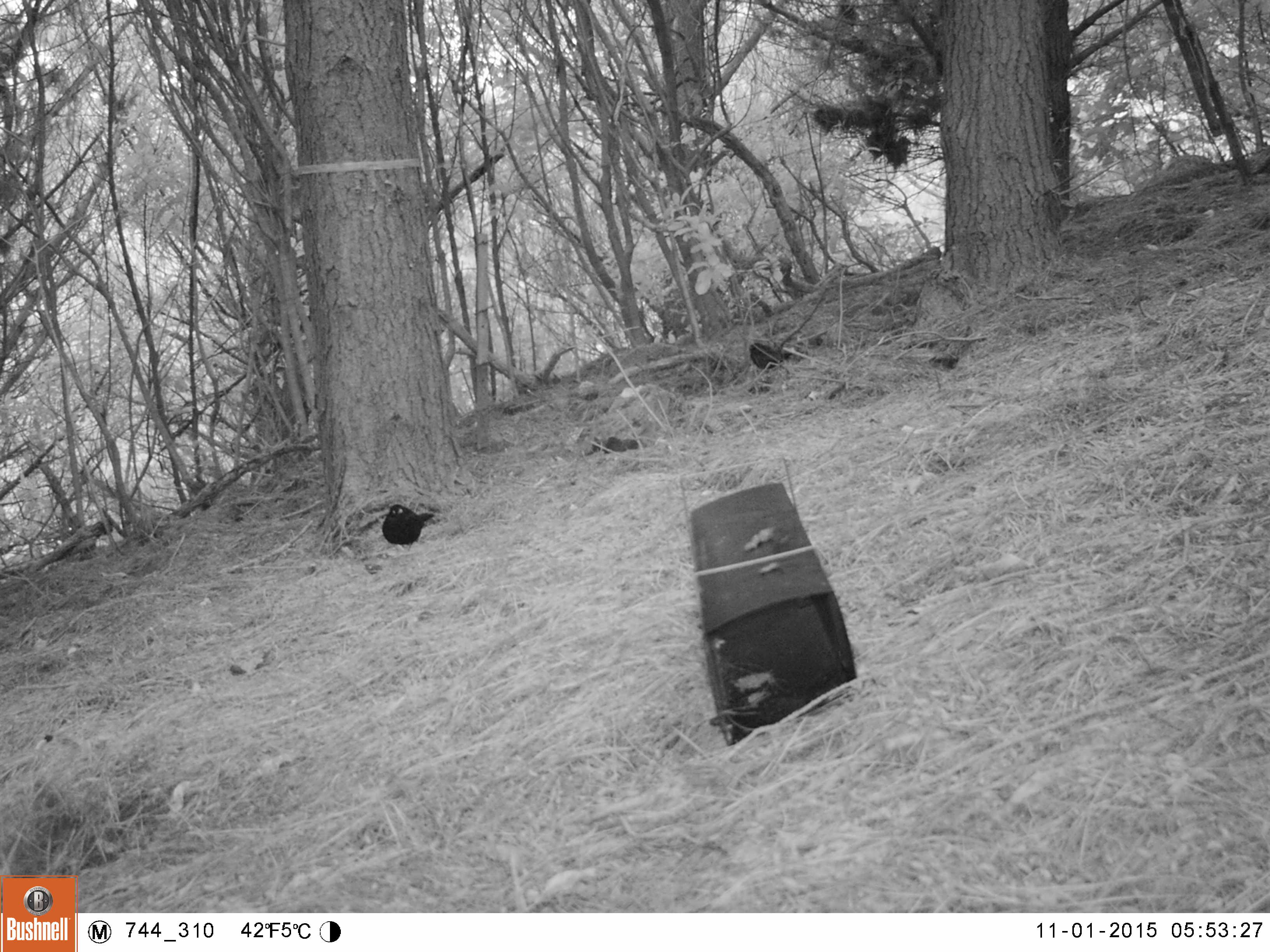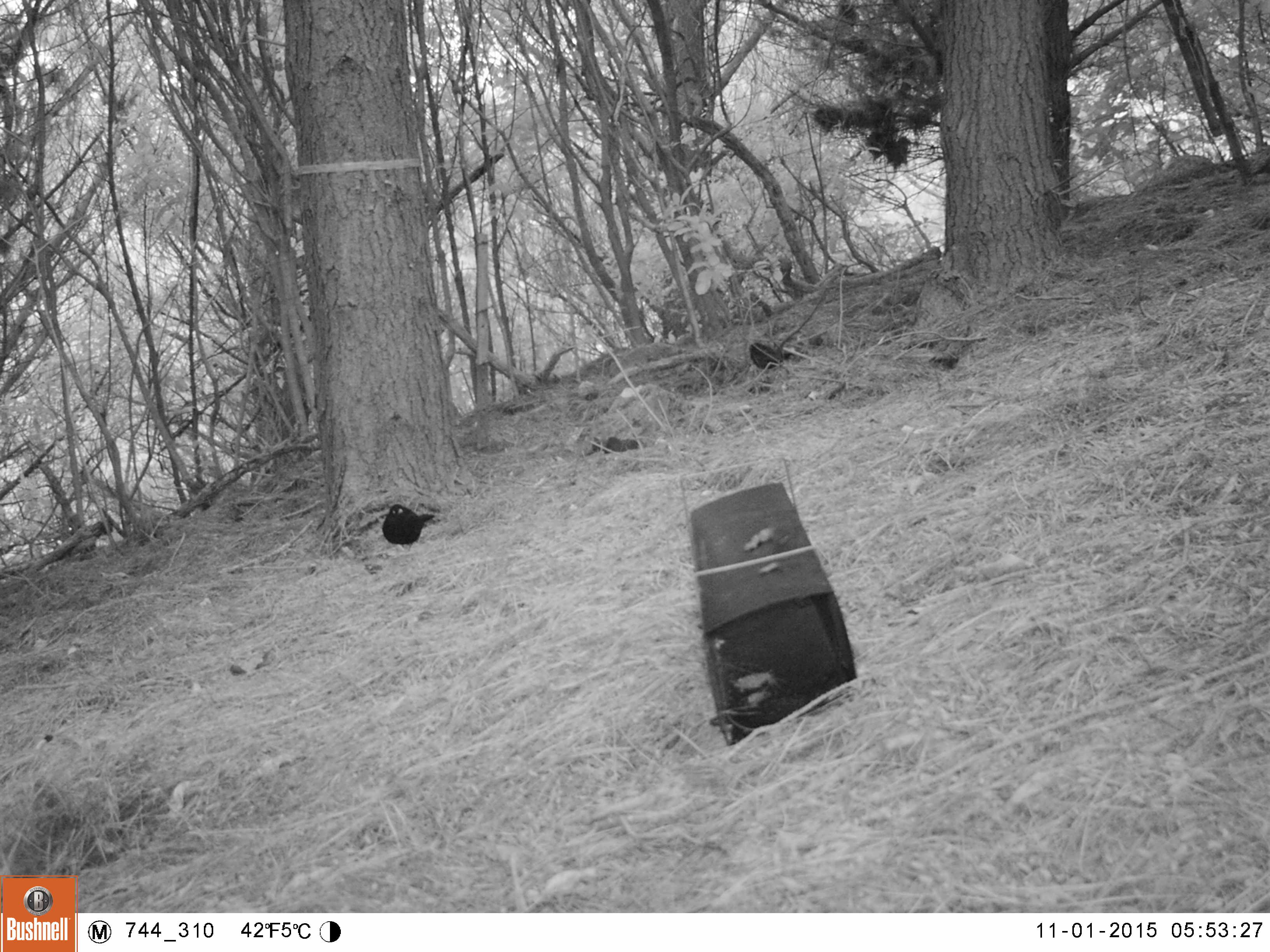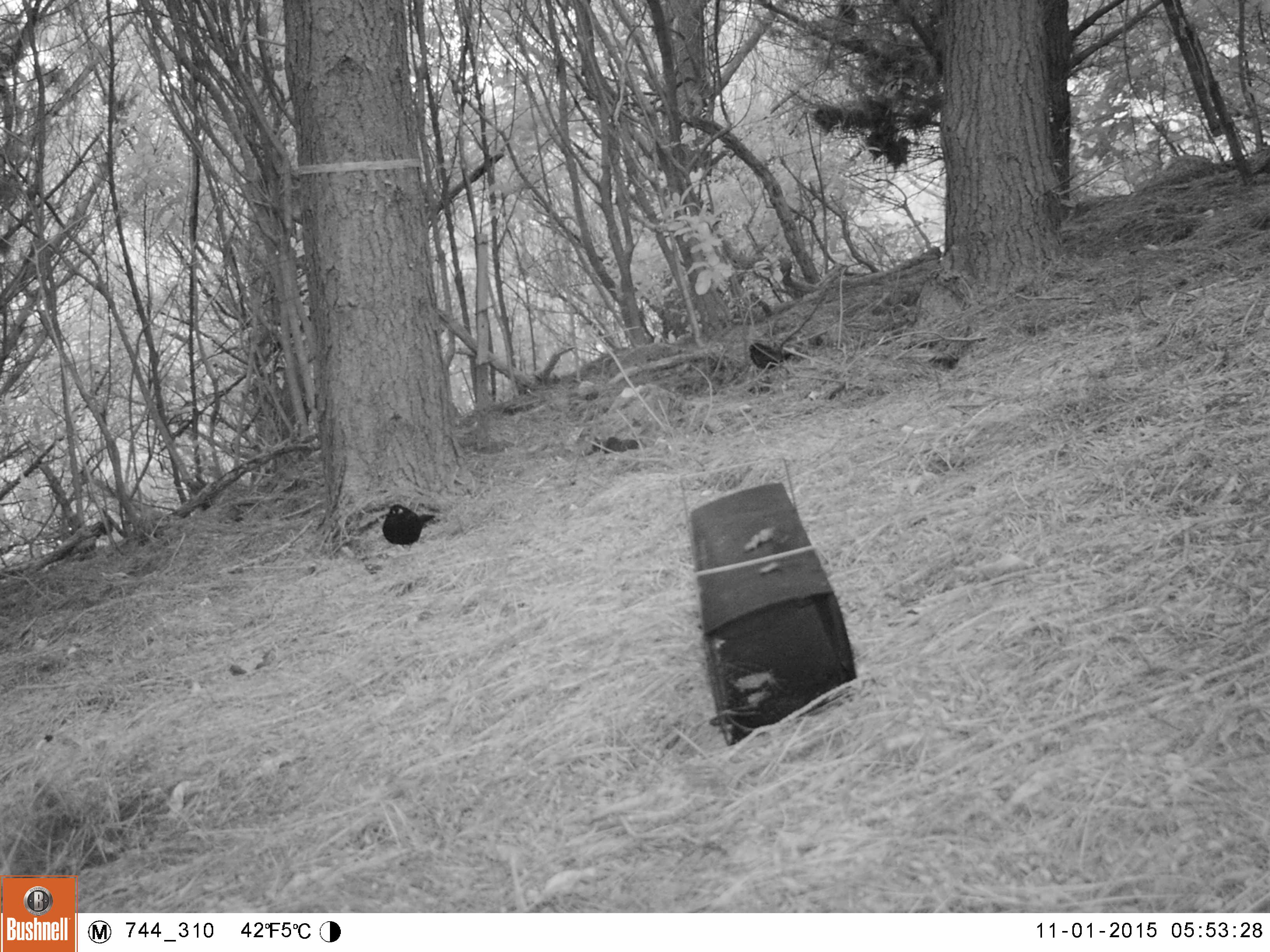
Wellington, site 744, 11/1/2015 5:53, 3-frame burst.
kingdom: Animalia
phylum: Chordata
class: Aves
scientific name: Aves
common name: bird